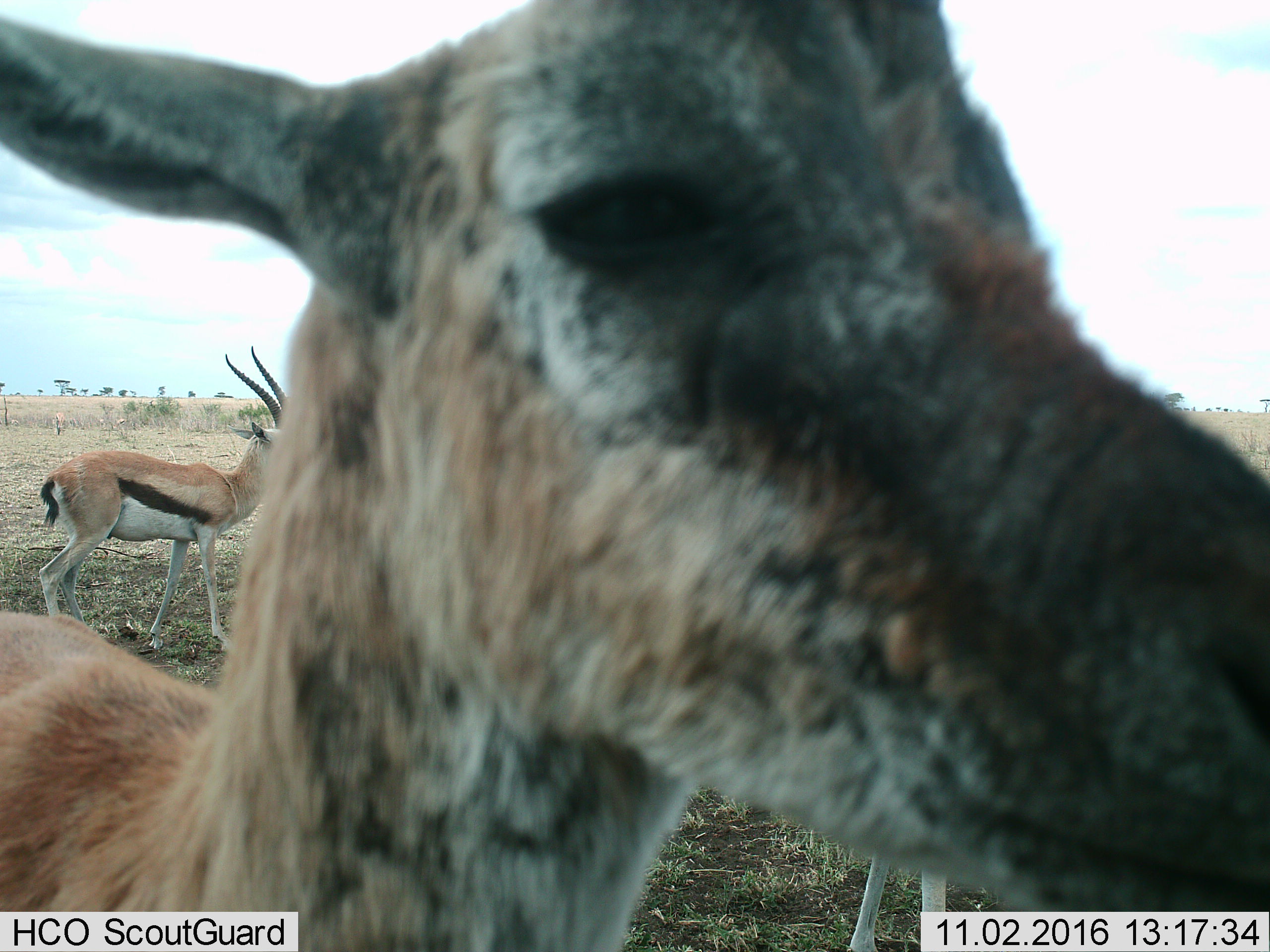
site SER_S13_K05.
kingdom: Animalia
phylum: Chordata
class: Mammalia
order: Artiodactyla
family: Bovidae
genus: Eudorcas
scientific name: Eudorcas thomsonii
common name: thomson's gazelle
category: gazellethomsons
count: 4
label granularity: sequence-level